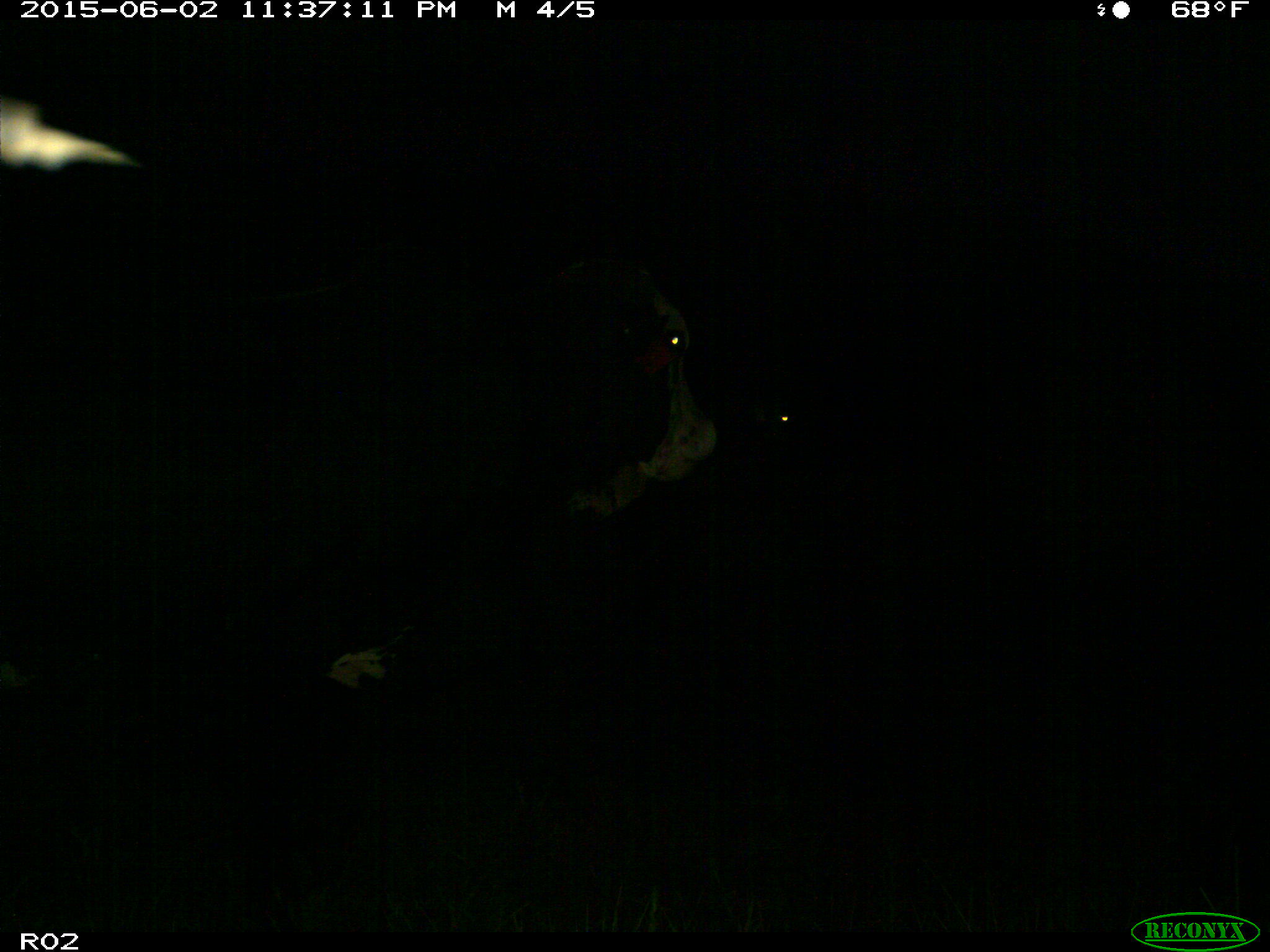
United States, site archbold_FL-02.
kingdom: Animalia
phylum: Chordata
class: Mammalia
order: Artiodactyla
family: Bovidae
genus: Bos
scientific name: Bos taurus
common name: domestic cow